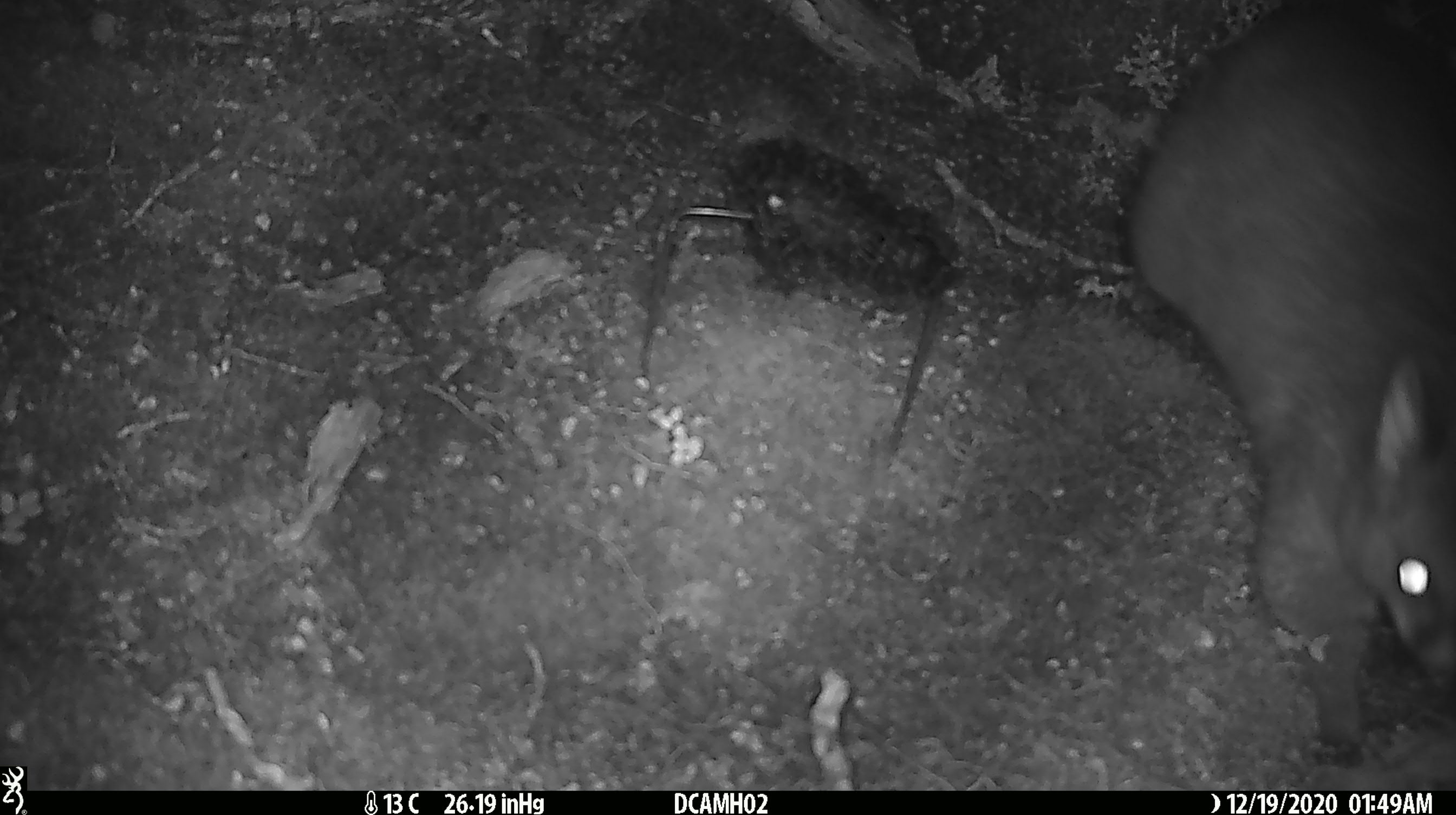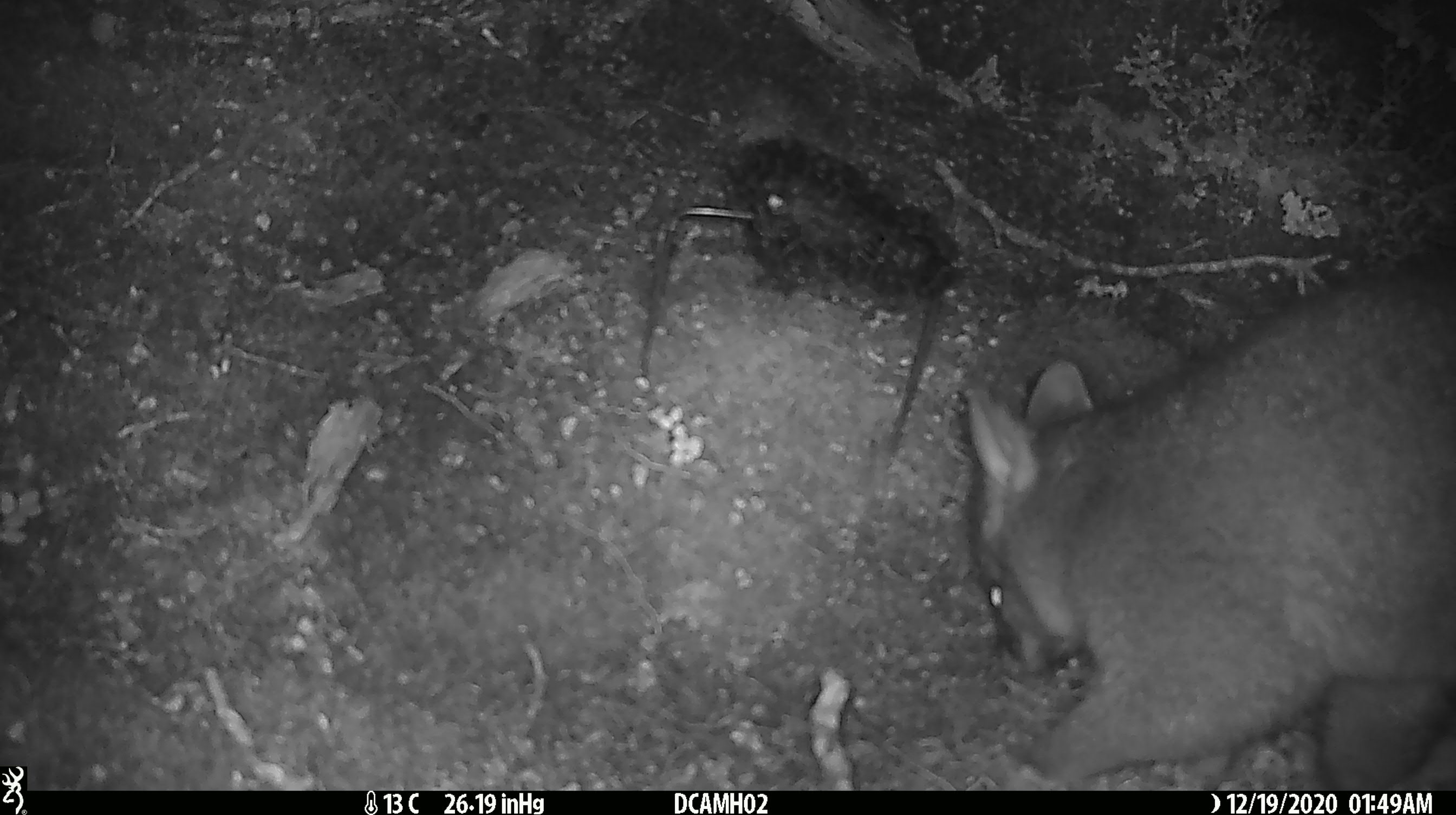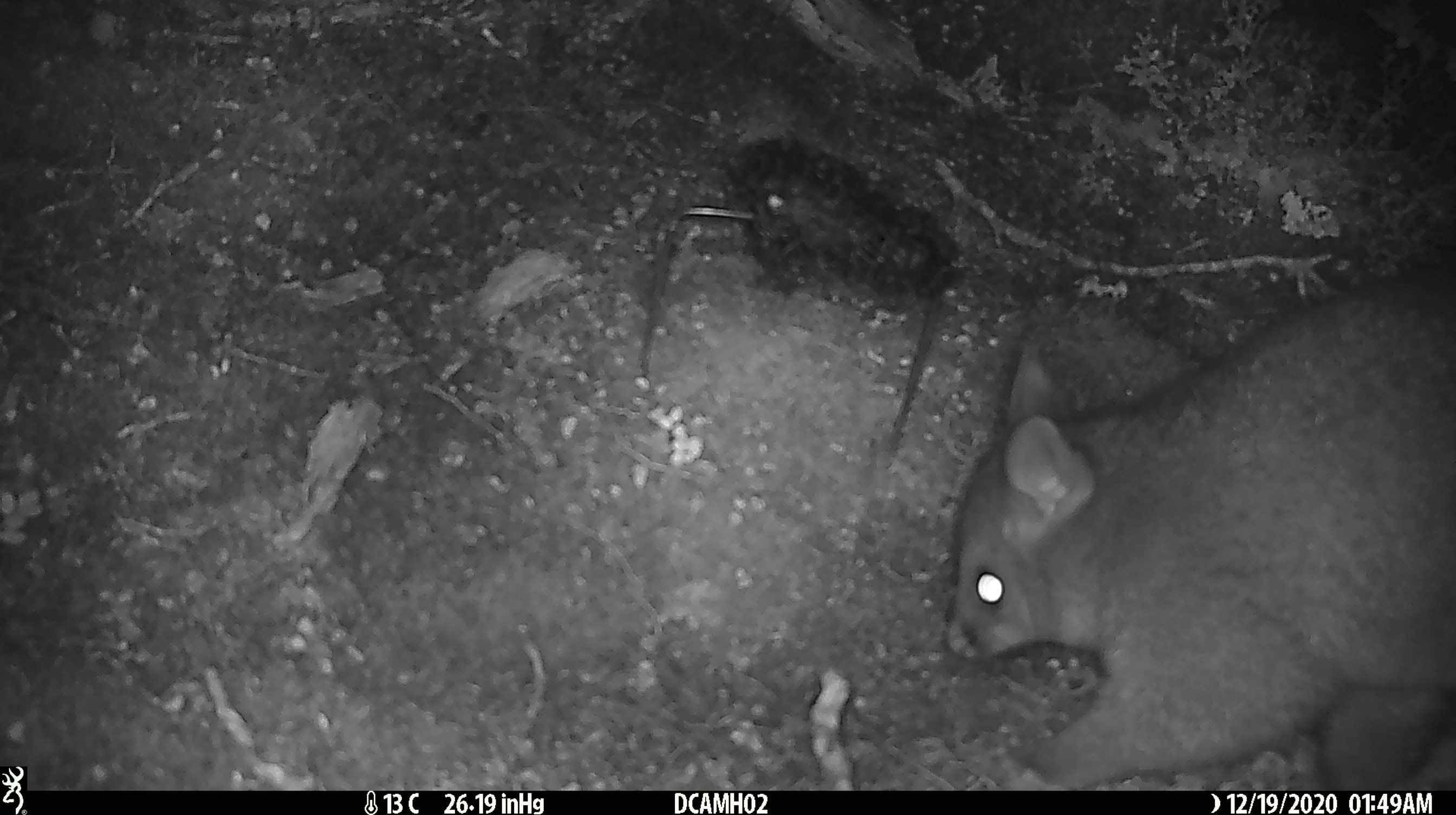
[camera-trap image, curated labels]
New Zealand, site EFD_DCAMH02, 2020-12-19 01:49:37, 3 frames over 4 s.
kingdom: Animalia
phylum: Chordata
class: Mammalia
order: Diprotodontia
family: Phalangeridae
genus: Trichosurus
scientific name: Trichosurus vulpecula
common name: common brushtail possum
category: possum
Possum (common brushtail possum) (Trichosurus vulpecula).